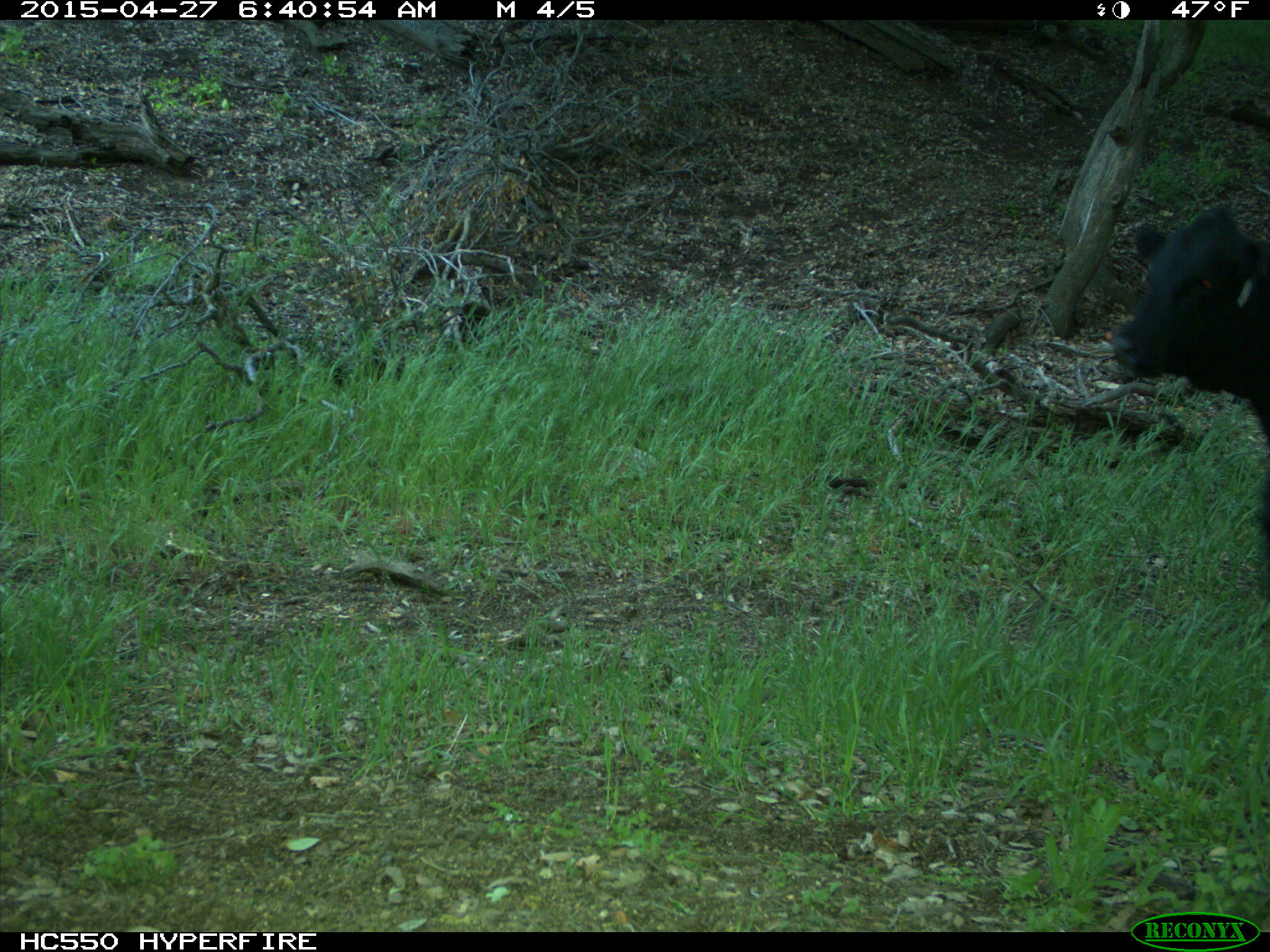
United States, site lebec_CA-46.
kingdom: Animalia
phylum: Chordata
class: Mammalia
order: Artiodactyla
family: Bovidae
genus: Bos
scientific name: Bos taurus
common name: domestic cow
Bos taurus (domestic cow).